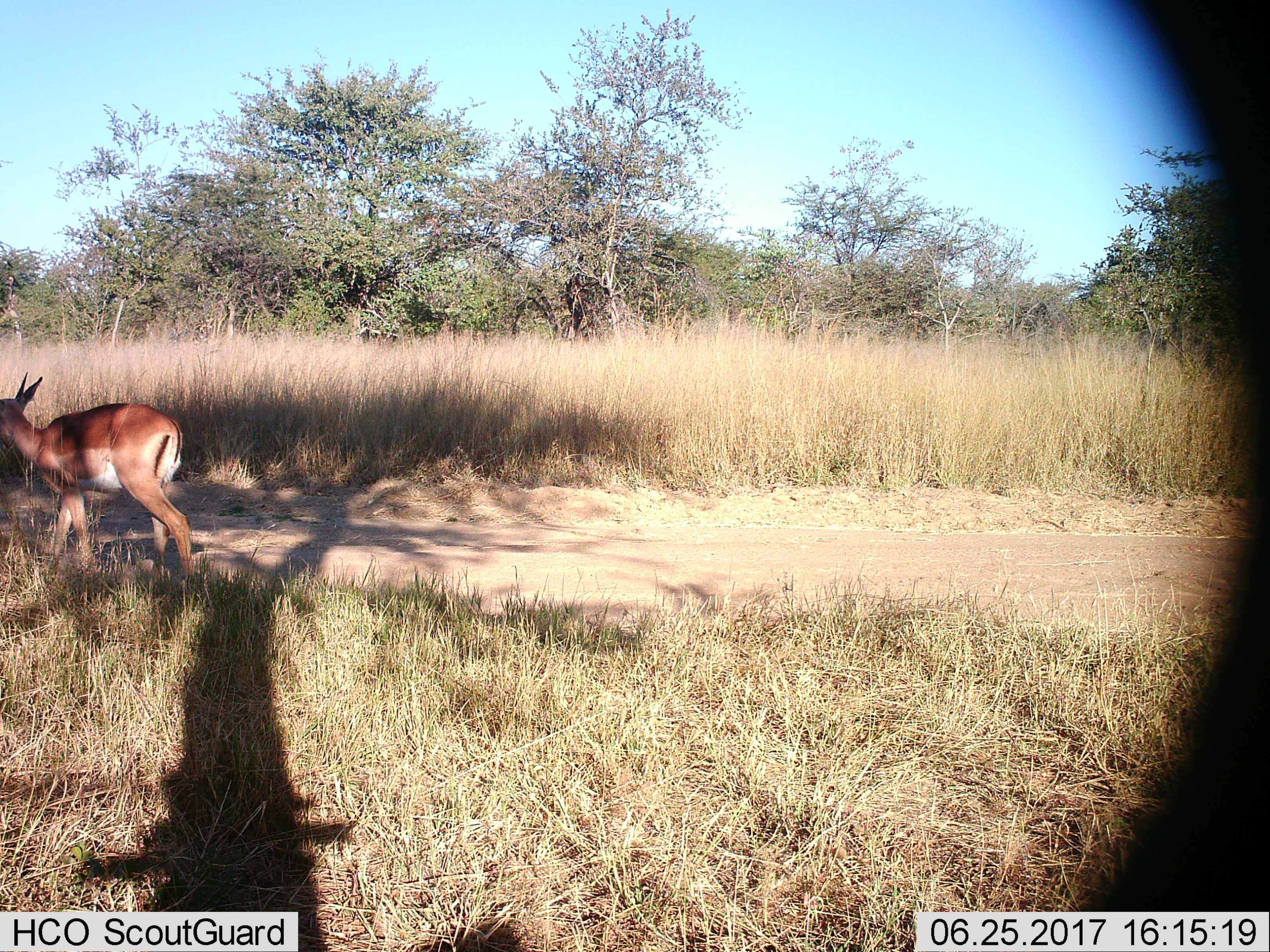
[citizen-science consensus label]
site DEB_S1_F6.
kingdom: Animalia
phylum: Chordata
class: Mammalia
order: Artiodactyla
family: Bovidae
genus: Aepyceros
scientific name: Aepyceros melampus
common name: impala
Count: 1.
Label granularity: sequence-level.